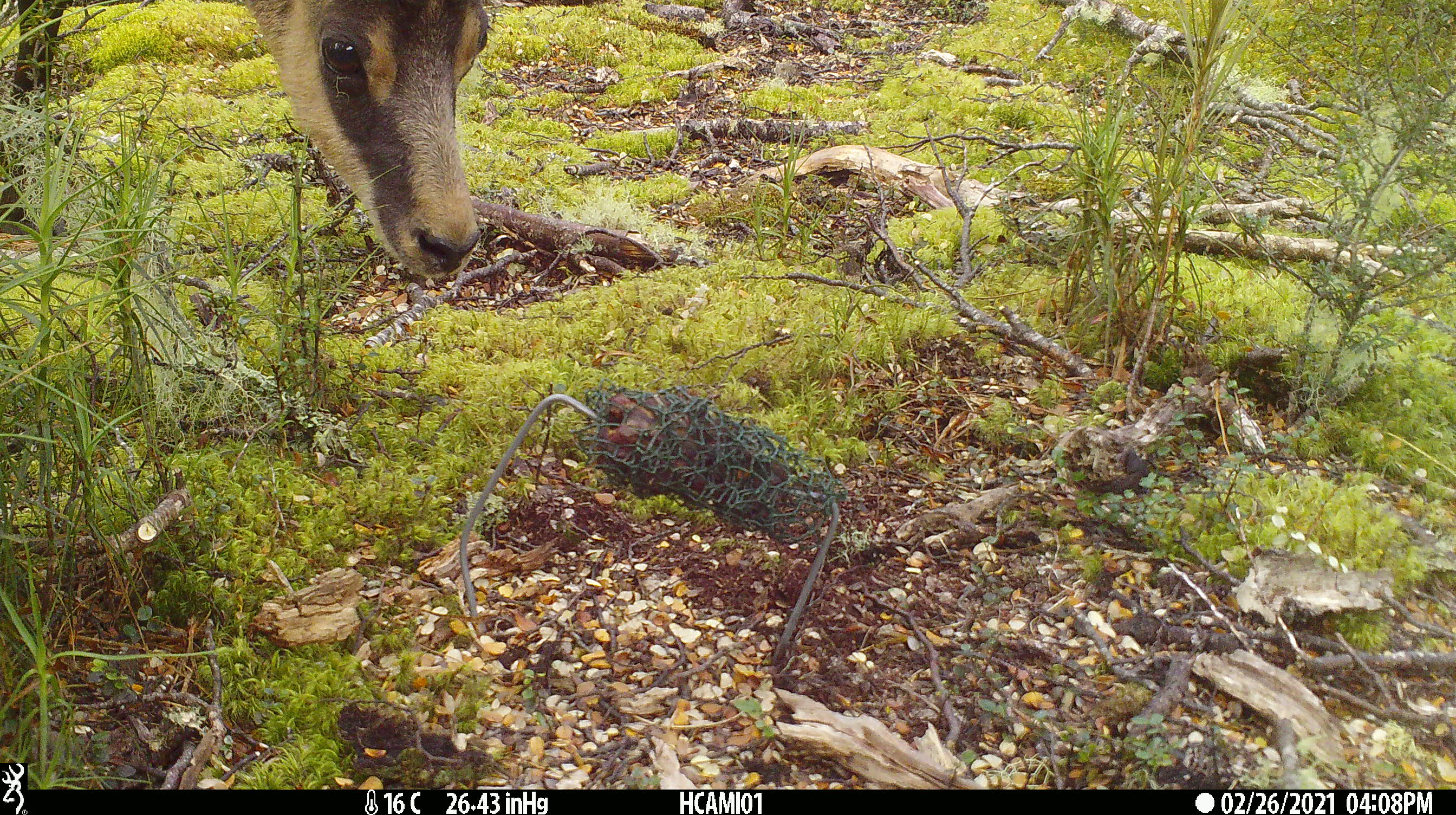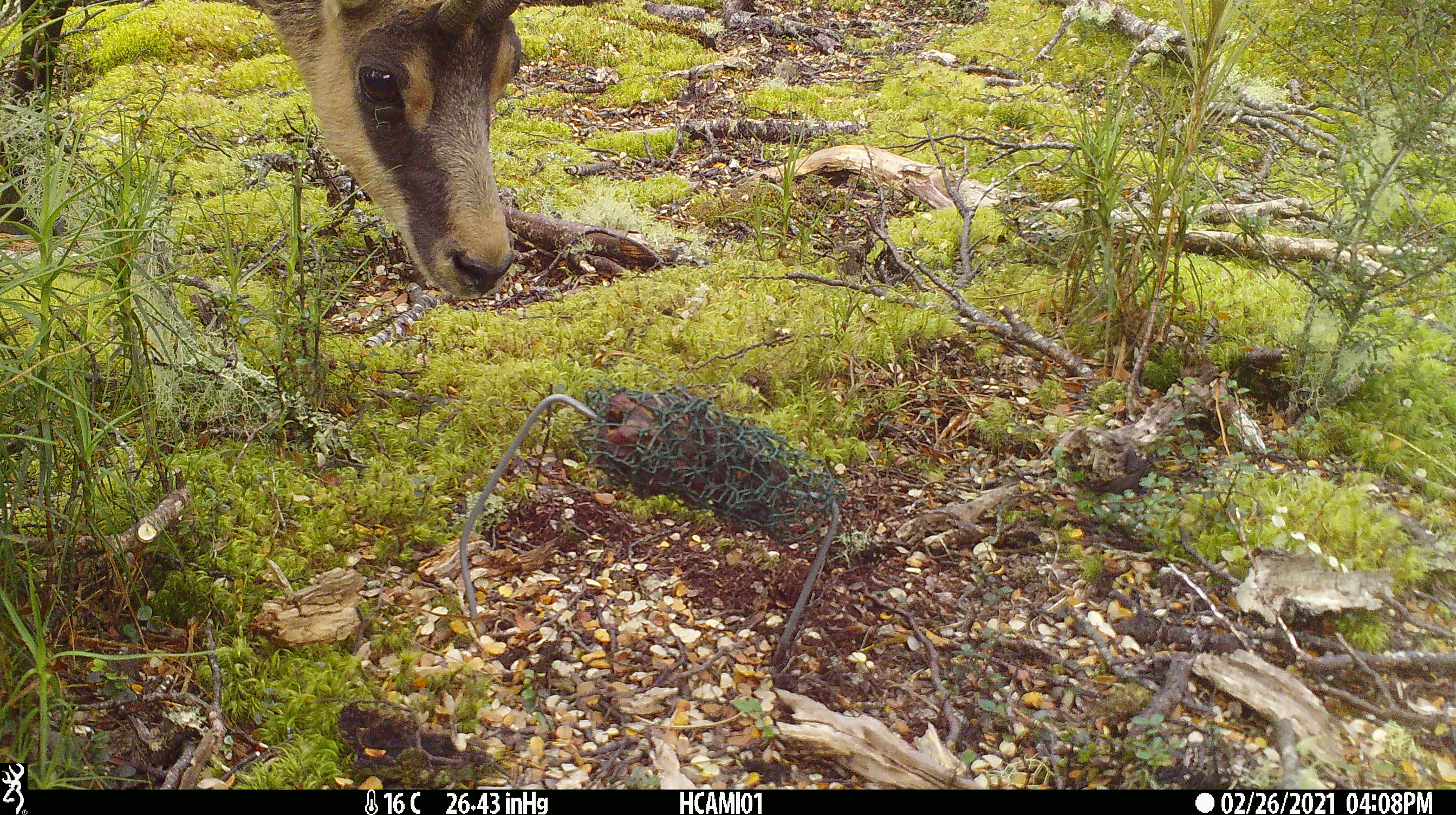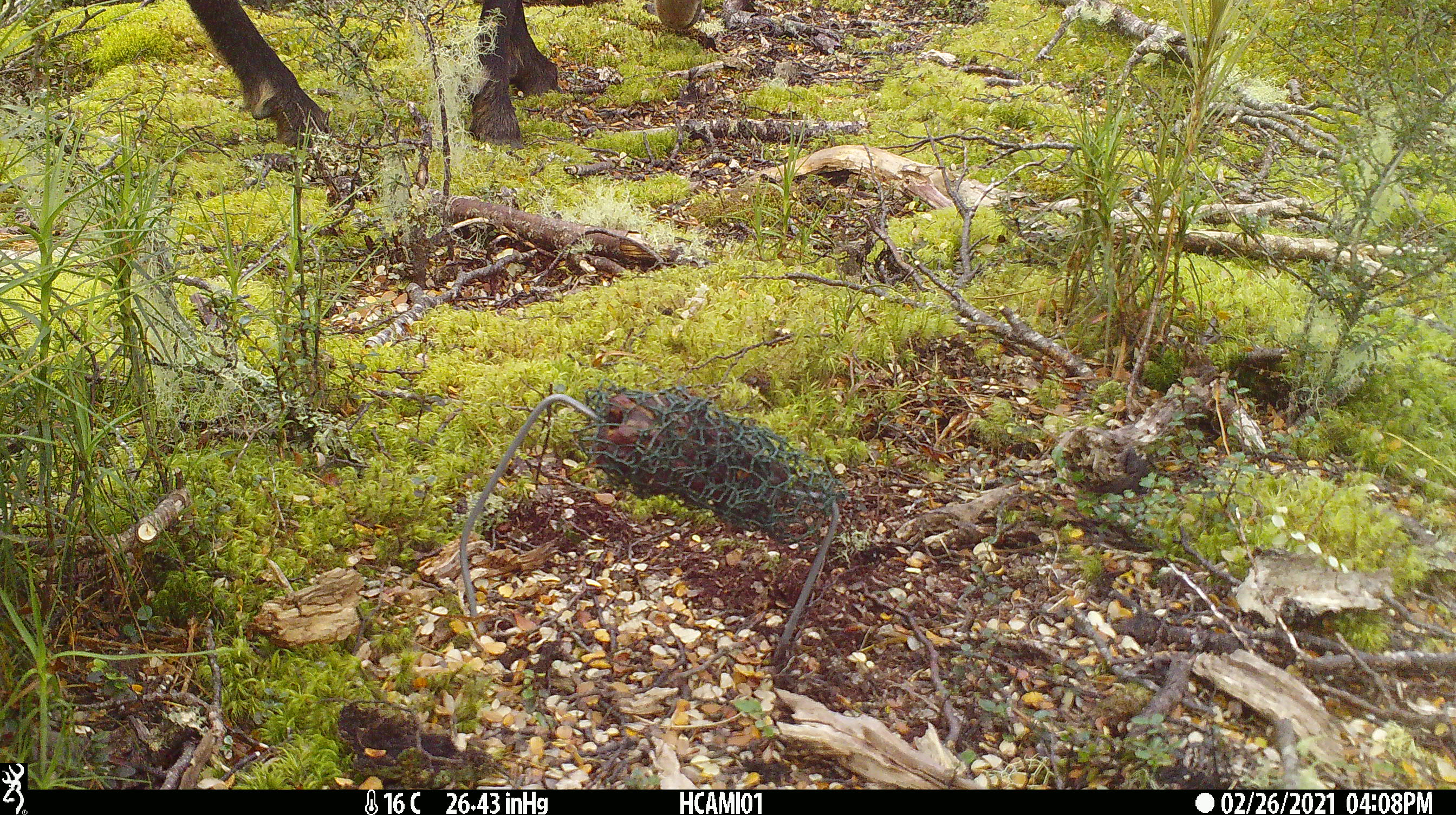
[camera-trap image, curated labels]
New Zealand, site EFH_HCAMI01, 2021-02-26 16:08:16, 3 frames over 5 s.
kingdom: Animalia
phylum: Chordata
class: Mammalia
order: Artiodactyla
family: Bovidae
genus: Rupicapra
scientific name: Rupicapra rupicapra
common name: alpine chamois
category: chamois